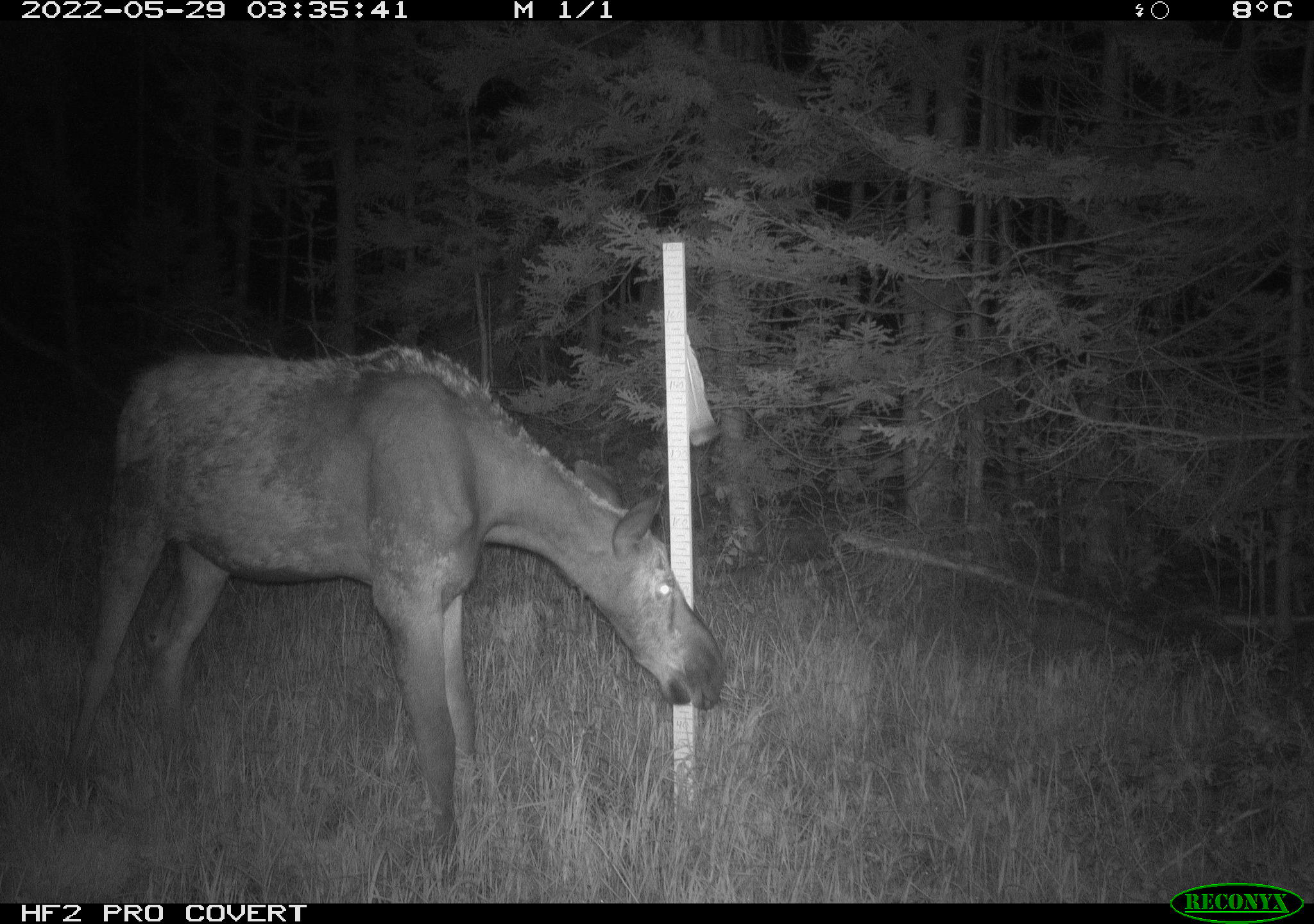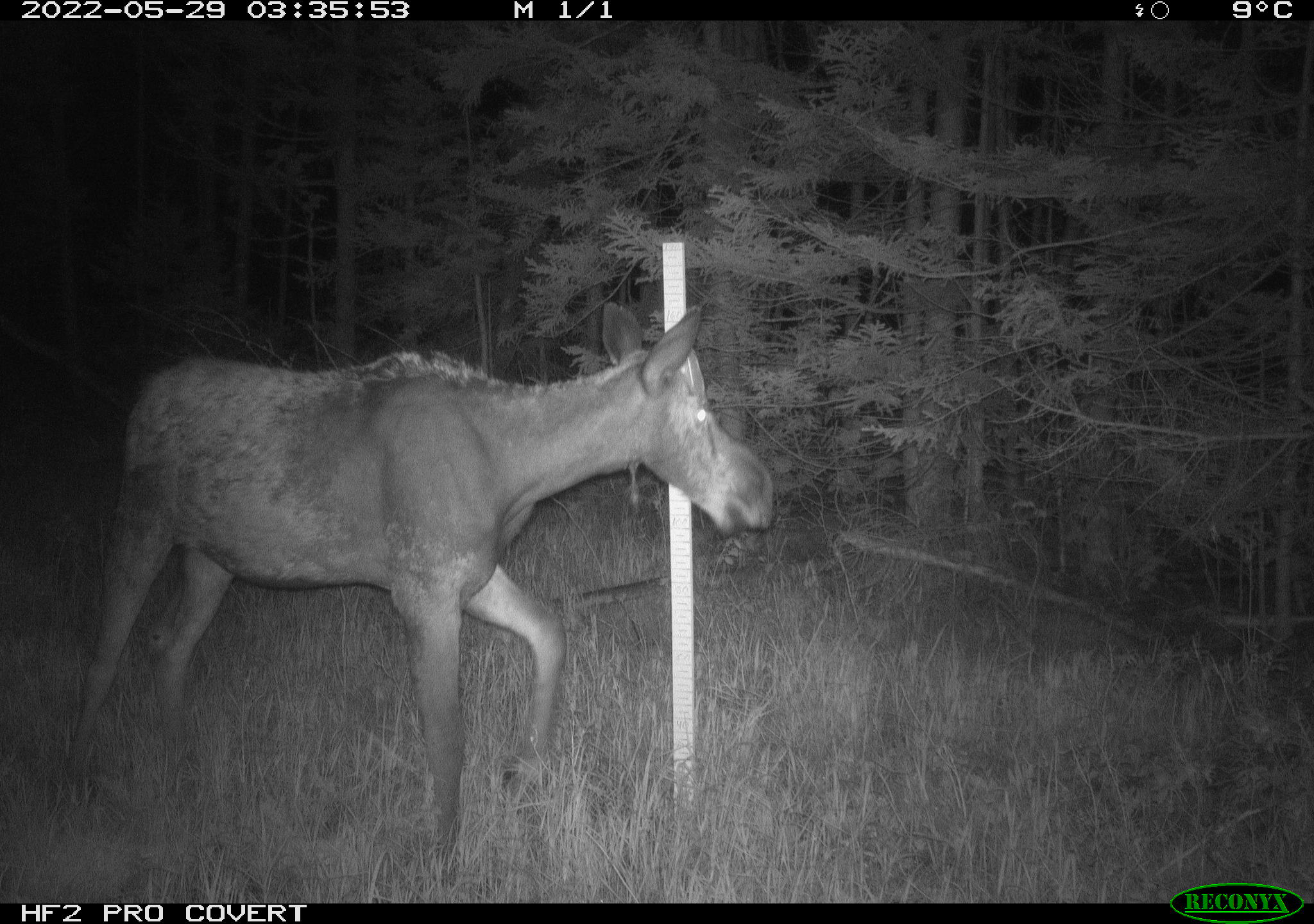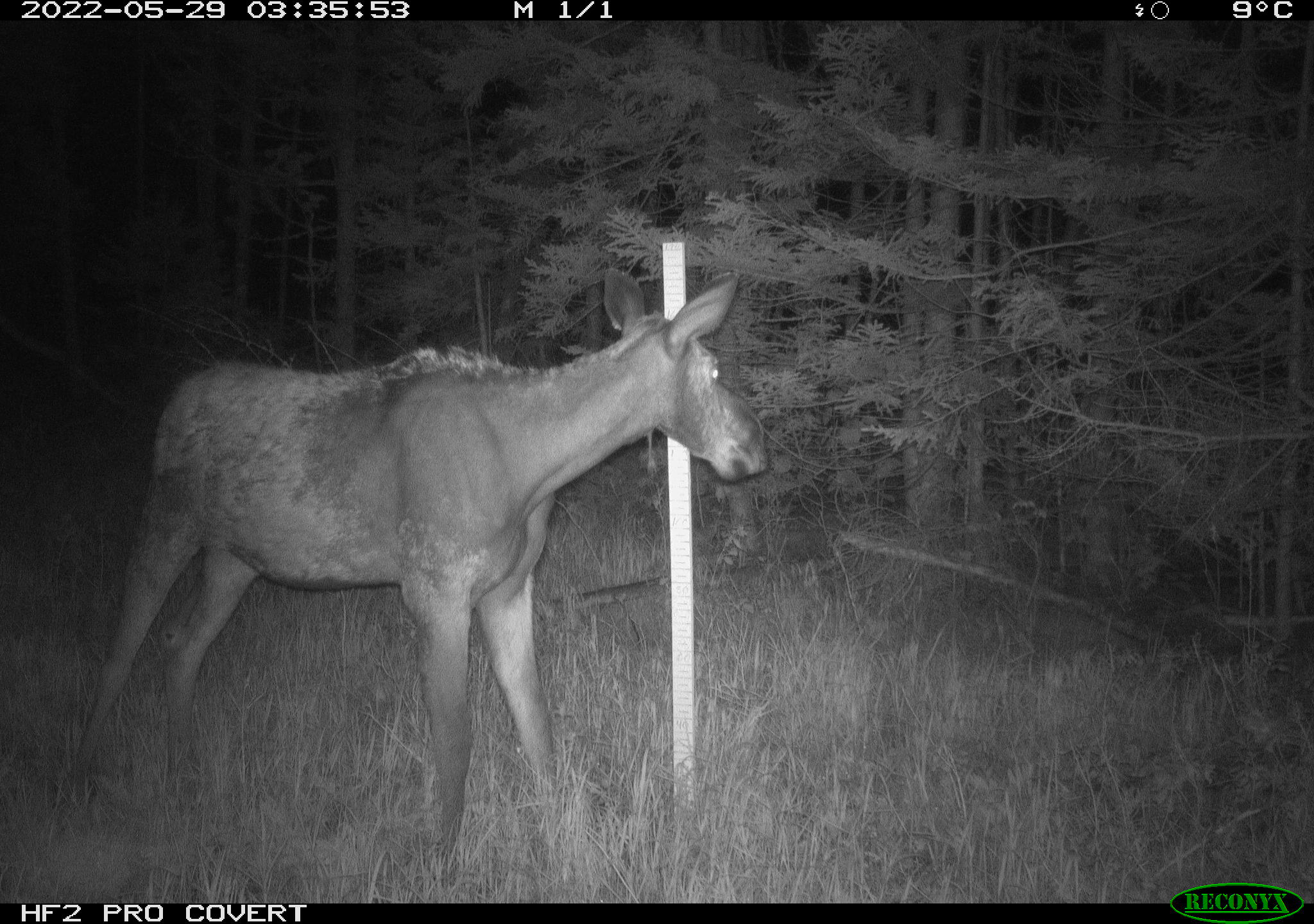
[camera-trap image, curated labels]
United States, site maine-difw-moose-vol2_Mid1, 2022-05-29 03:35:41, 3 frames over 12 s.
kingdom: Animalia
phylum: Chordata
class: Mammalia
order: Artiodactyla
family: Cervidae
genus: Alces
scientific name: Alces alces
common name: moose